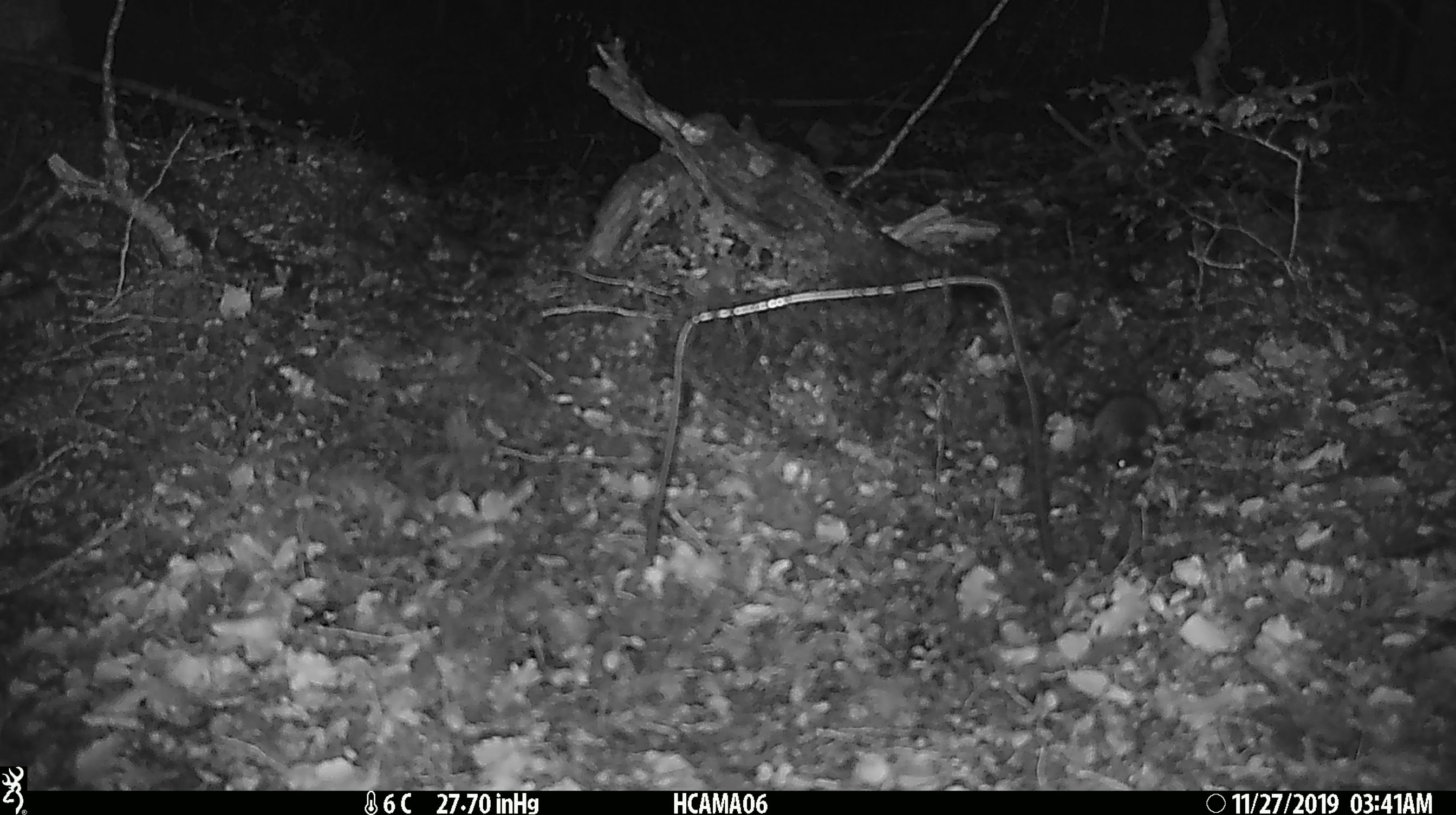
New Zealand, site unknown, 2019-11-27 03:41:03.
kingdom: Animalia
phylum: Chordata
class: Mammalia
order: Rodentia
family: Muridae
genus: Mus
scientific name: Mus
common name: mouse